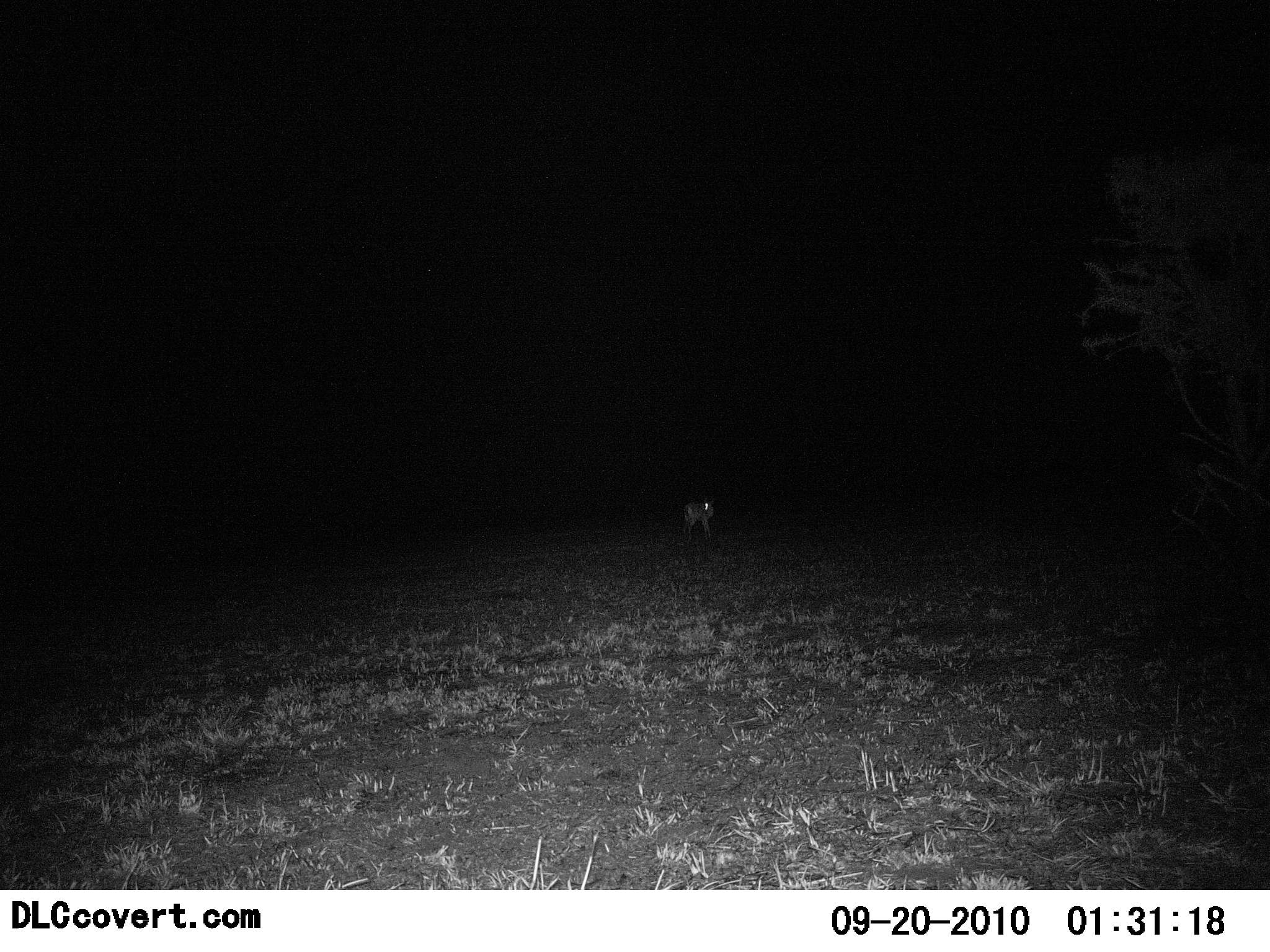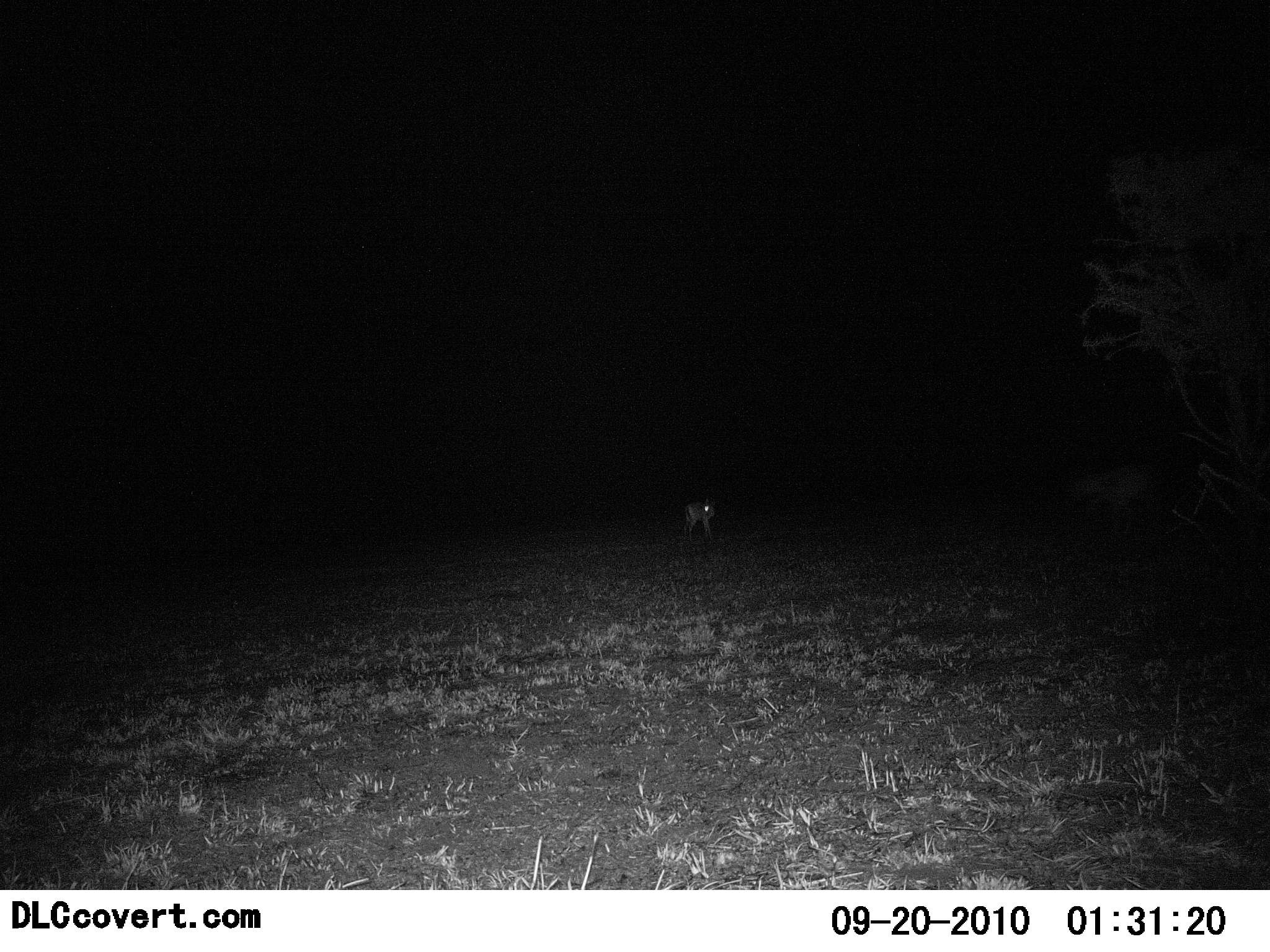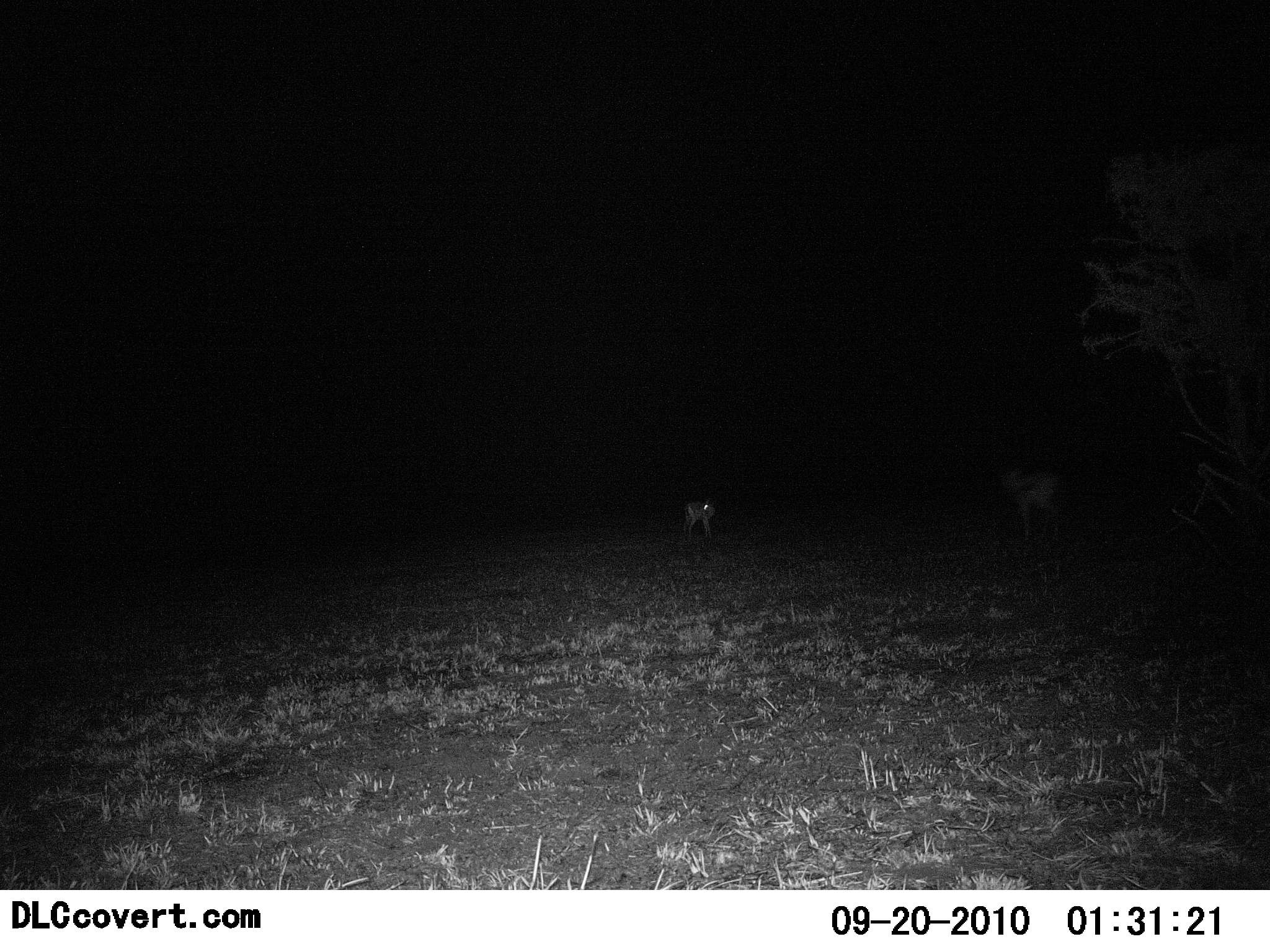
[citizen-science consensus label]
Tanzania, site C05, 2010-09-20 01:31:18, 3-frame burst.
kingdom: Animalia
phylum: Chordata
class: Mammalia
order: Artiodactyla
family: Bovidae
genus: Eudorcas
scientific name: Eudorcas thomsonii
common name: thomson's gazelle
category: gazellethomsons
Gazellethomsons (thomson's gazelle) (Eudorcas thomsonii), count 2. Behavior (volunteer vote fractions): standing 82%, resting 0%, moving 82%, interacting 0%. Young present (vote fraction): 36%. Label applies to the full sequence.